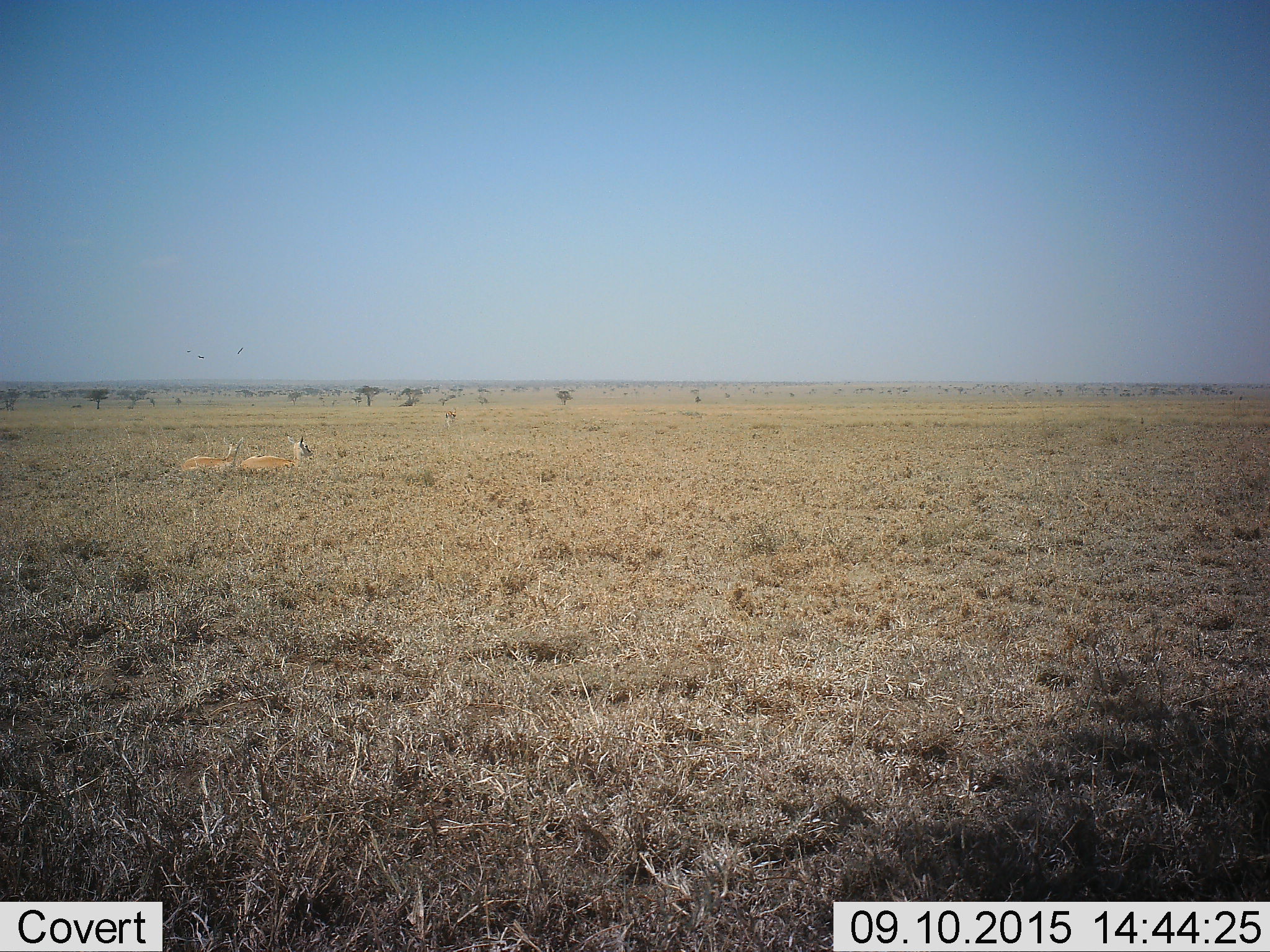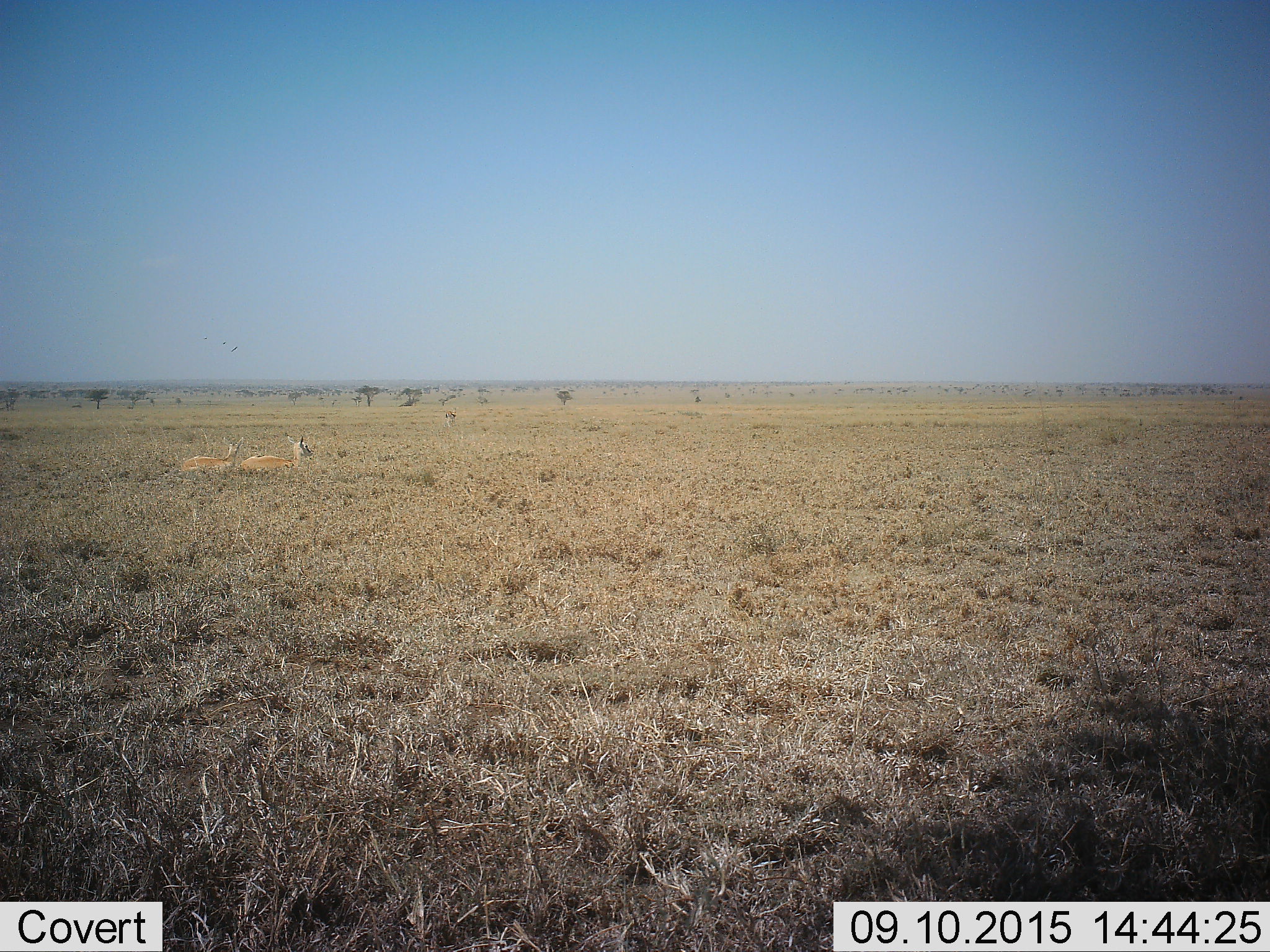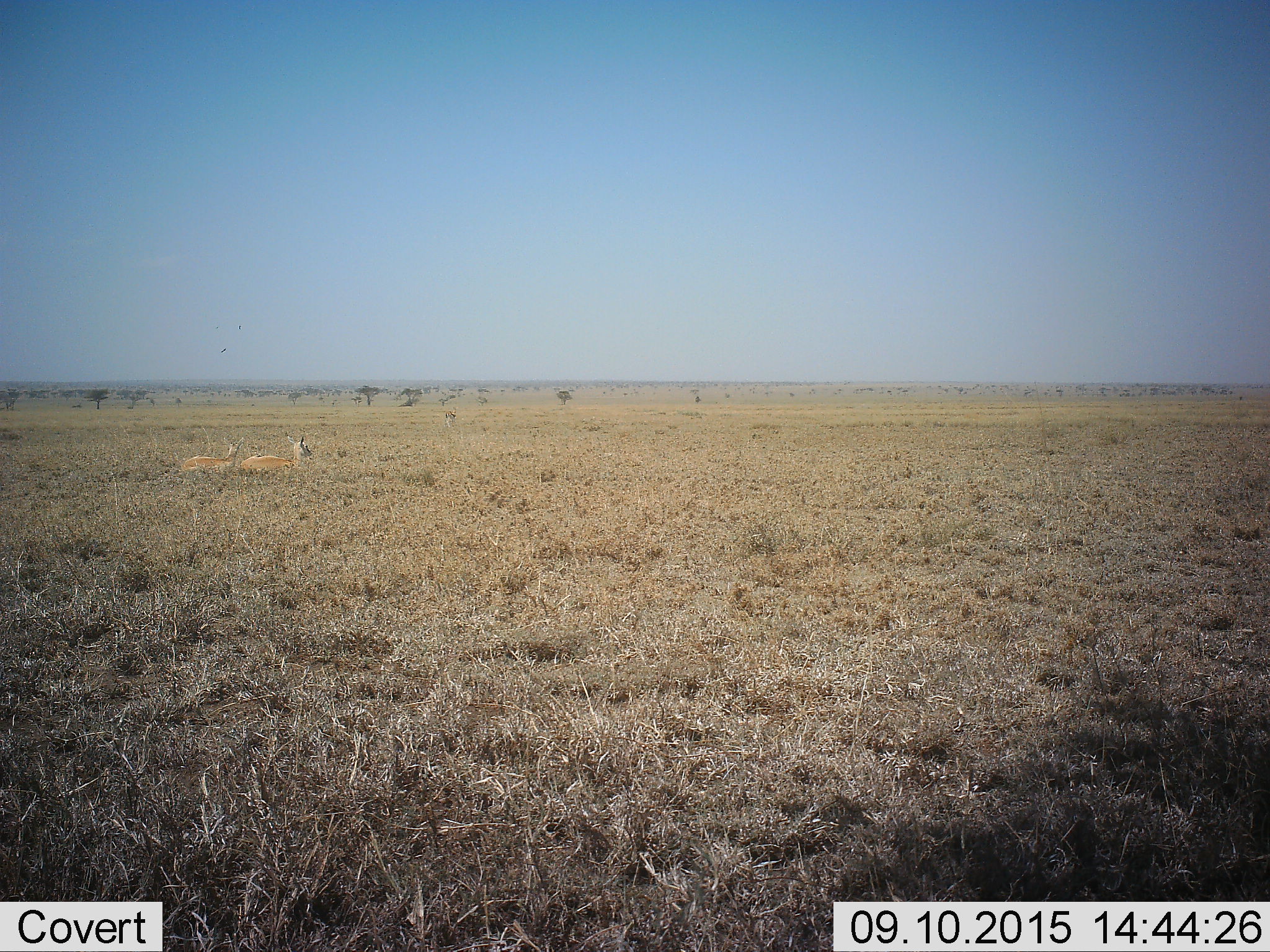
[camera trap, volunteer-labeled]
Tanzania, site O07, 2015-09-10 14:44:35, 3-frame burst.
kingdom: Animalia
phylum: Chordata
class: Mammalia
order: Artiodactyla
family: Bovidae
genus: Eudorcas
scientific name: Eudorcas thomsonii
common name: thomson's gazelle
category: gazellethomsons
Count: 2.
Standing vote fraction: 25%.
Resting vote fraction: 100%.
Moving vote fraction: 0%.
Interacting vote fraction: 0%.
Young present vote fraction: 0%.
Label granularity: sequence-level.